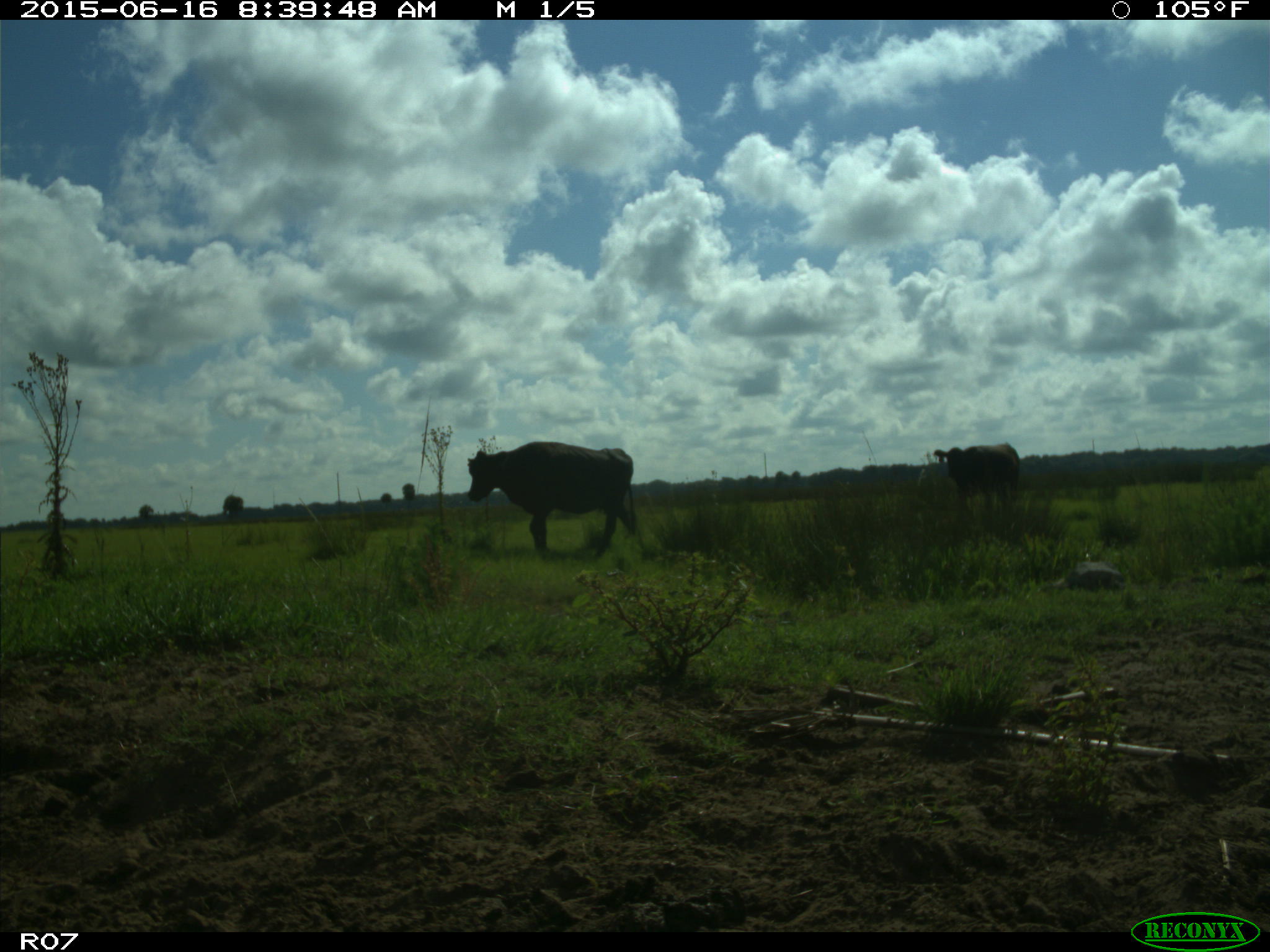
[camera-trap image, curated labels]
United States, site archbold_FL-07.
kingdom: Animalia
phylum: Chordata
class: Mammalia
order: Artiodactyla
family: Bovidae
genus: Bos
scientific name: Bos taurus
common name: domestic cow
Bos taurus (domestic cow).